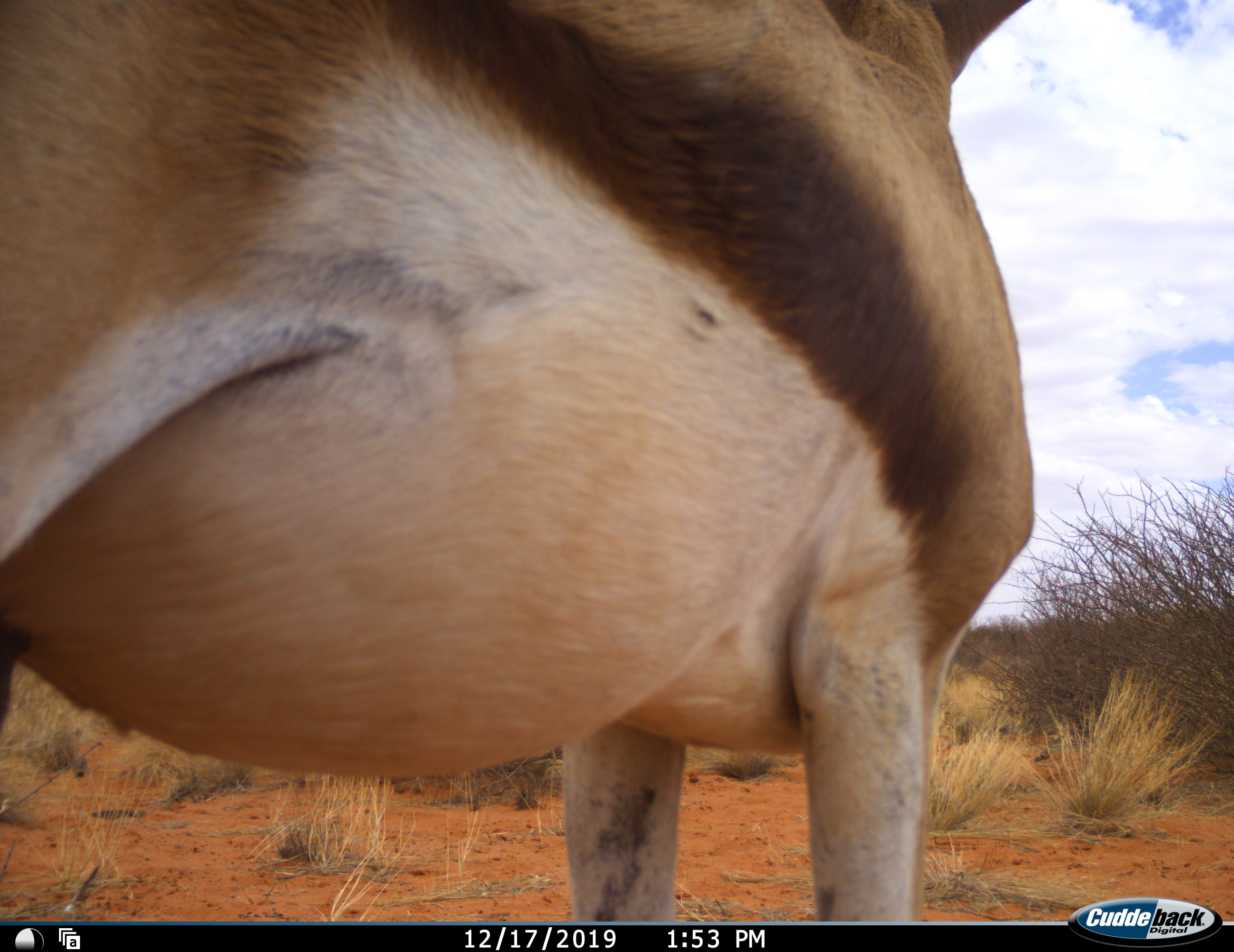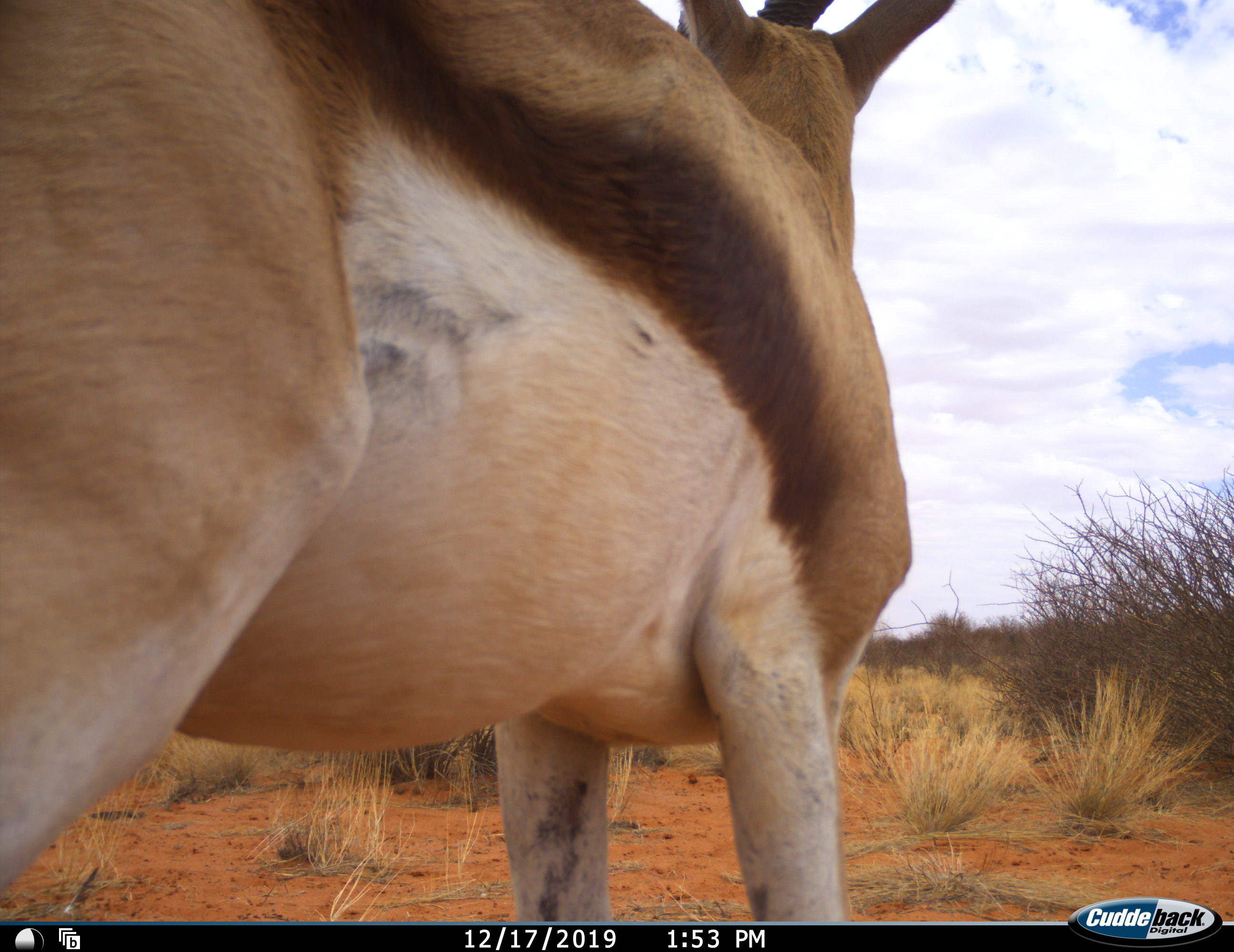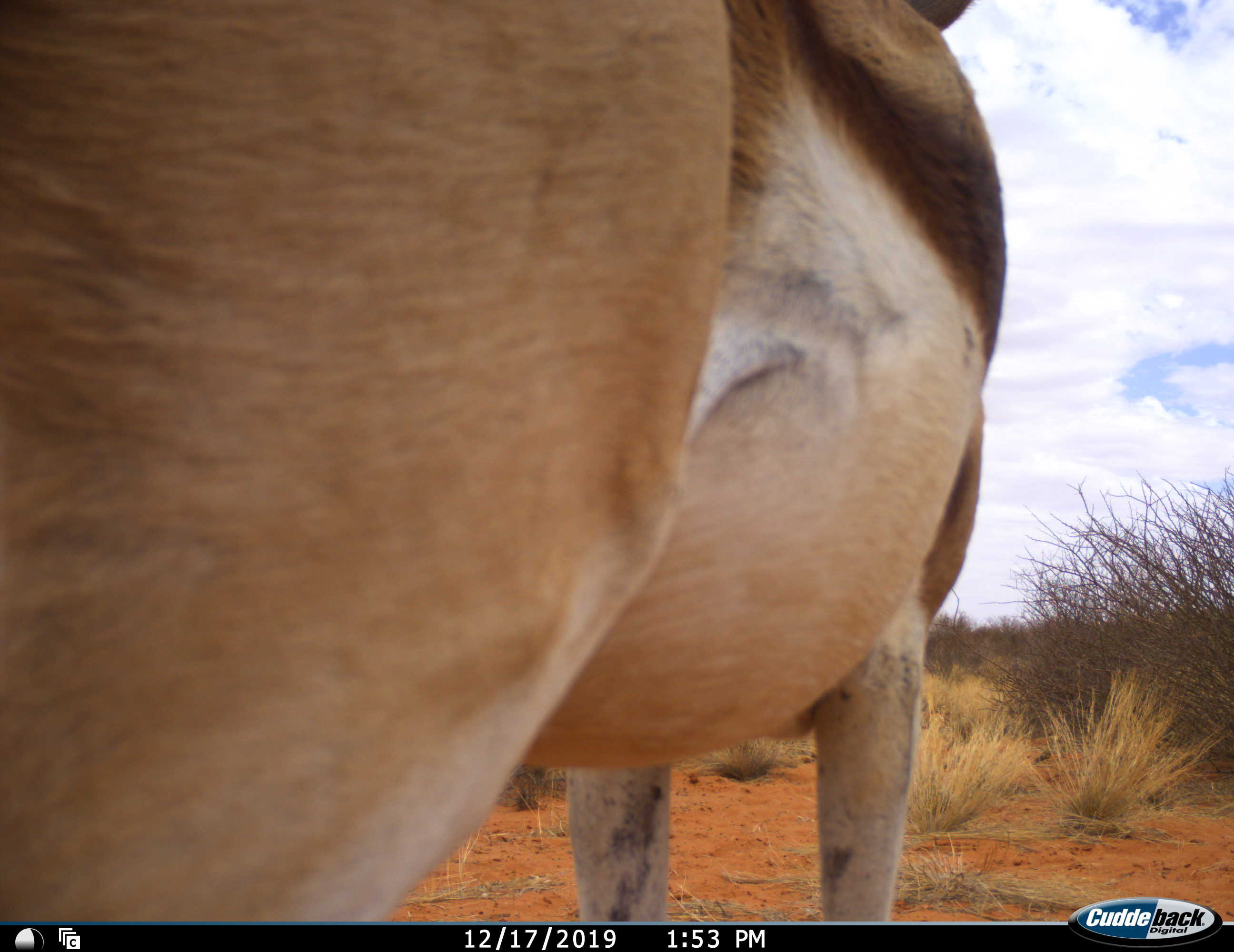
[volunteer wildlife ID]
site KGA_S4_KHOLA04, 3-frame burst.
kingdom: Animalia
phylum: Chordata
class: Mammalia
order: Artiodactyla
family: Bovidae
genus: Antidorcas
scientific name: Antidorcas marsupialis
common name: springbok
Springbok (Antidorcas marsupialis), count 1. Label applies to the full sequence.